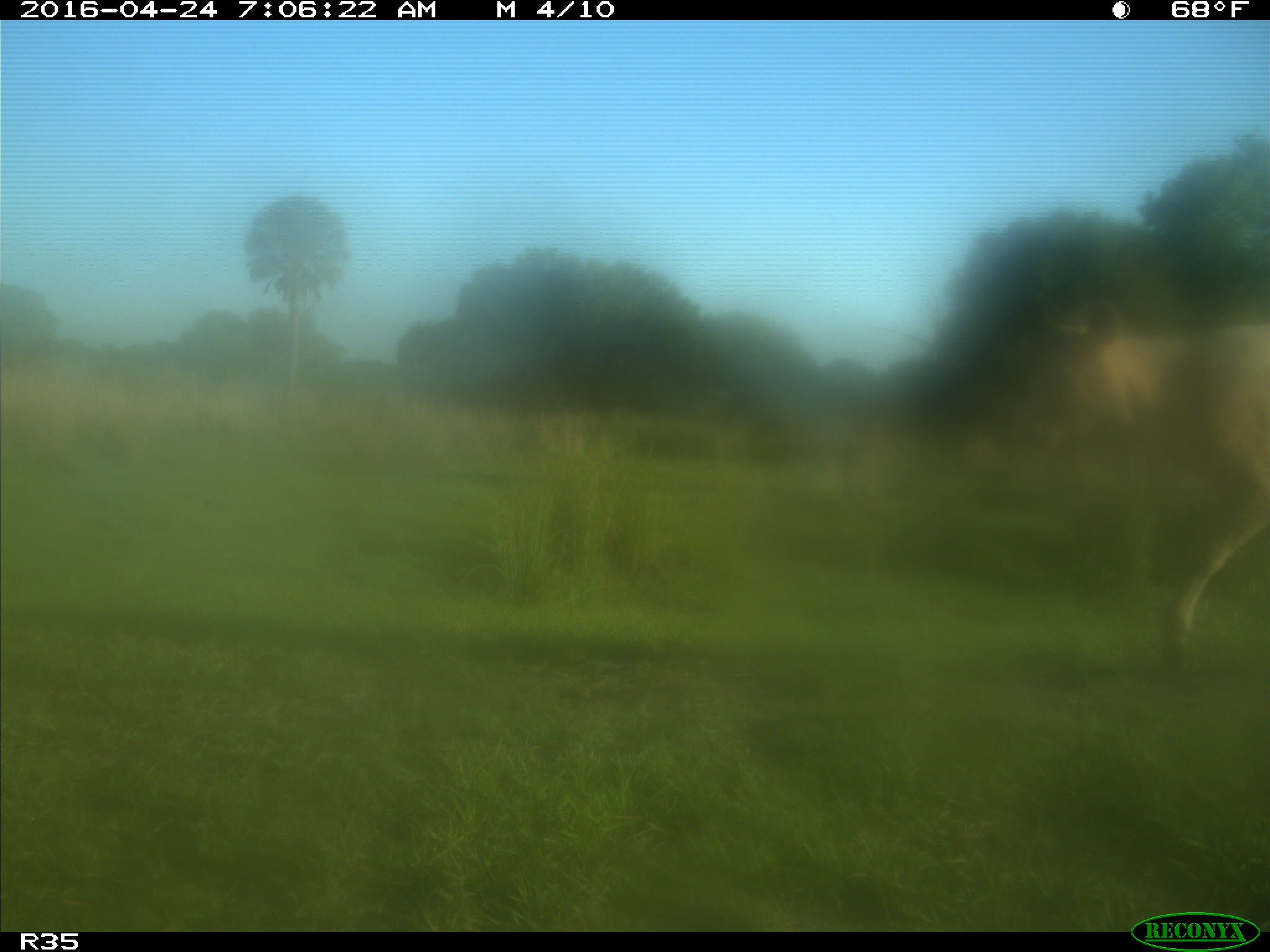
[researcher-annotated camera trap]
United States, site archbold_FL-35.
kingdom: Animalia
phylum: Chordata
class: Mammalia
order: Artiodactyla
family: Bovidae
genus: Bos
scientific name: Bos taurus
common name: domestic cow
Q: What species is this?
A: Bos taurus (domestic cow).